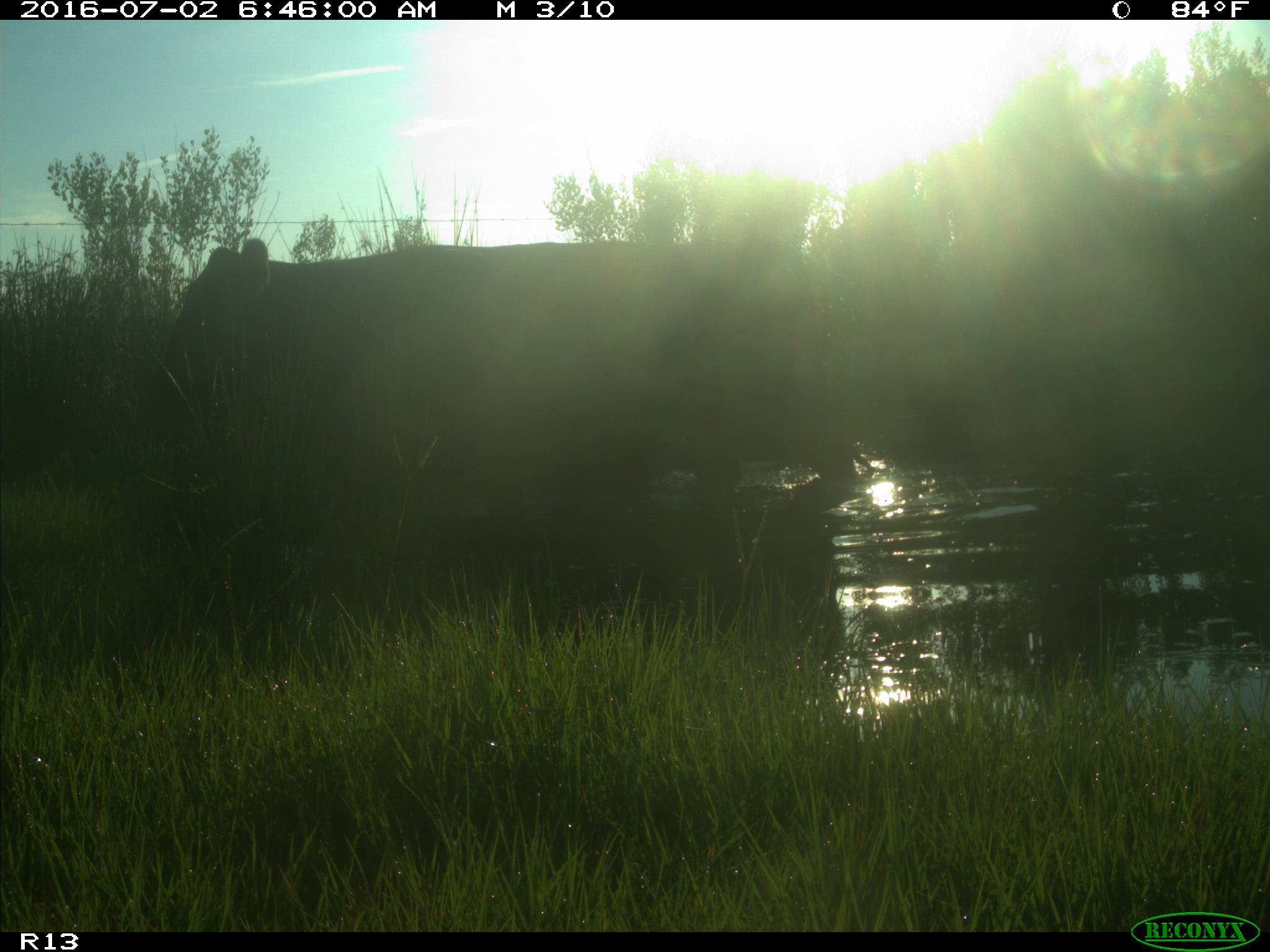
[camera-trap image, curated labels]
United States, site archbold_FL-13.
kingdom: Animalia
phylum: Chordata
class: Mammalia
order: Artiodactyla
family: Bovidae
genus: Bos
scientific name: Bos taurus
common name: domestic cow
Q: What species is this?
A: Bos taurus (domestic cow).